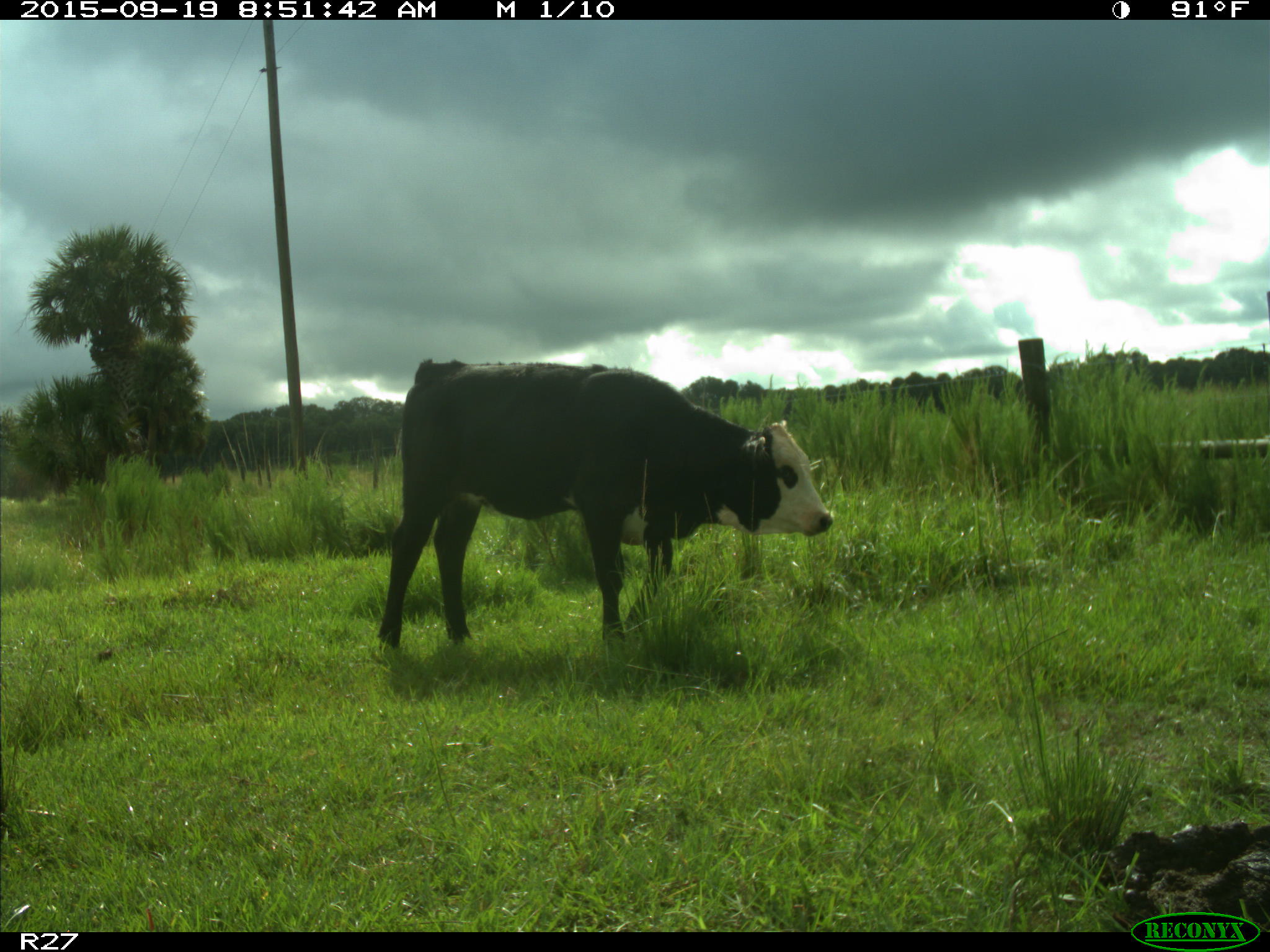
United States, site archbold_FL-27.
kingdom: Animalia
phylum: Chordata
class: Mammalia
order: Artiodactyla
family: Bovidae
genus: Bos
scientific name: Bos taurus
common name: domestic cow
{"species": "Bos taurus (domestic cow)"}